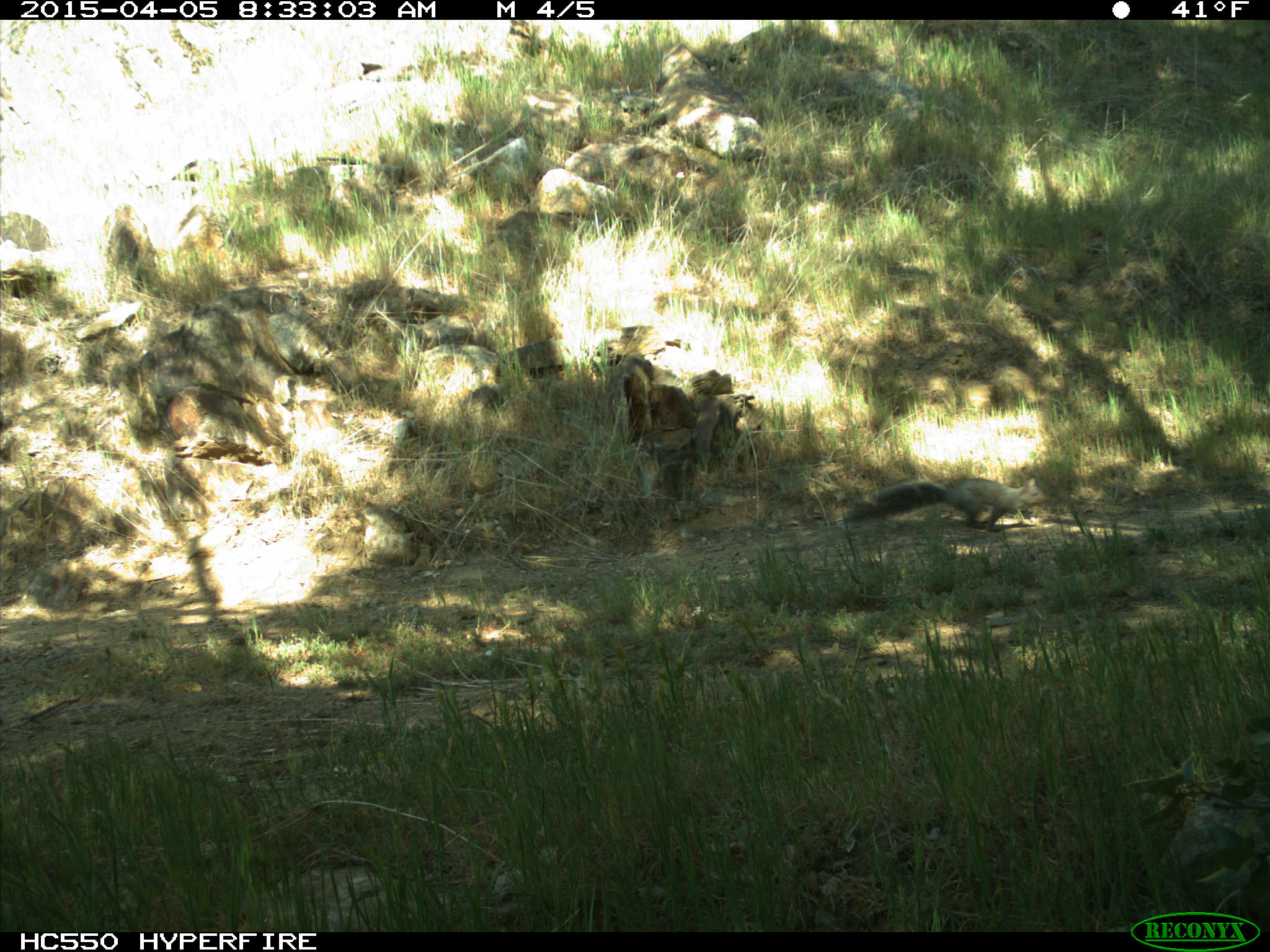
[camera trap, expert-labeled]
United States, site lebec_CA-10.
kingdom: Animalia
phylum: Chordata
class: Mammalia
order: Rodentia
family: Sciuridae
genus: Sciurus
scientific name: Sciurus carolinensis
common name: eastern gray squirrel